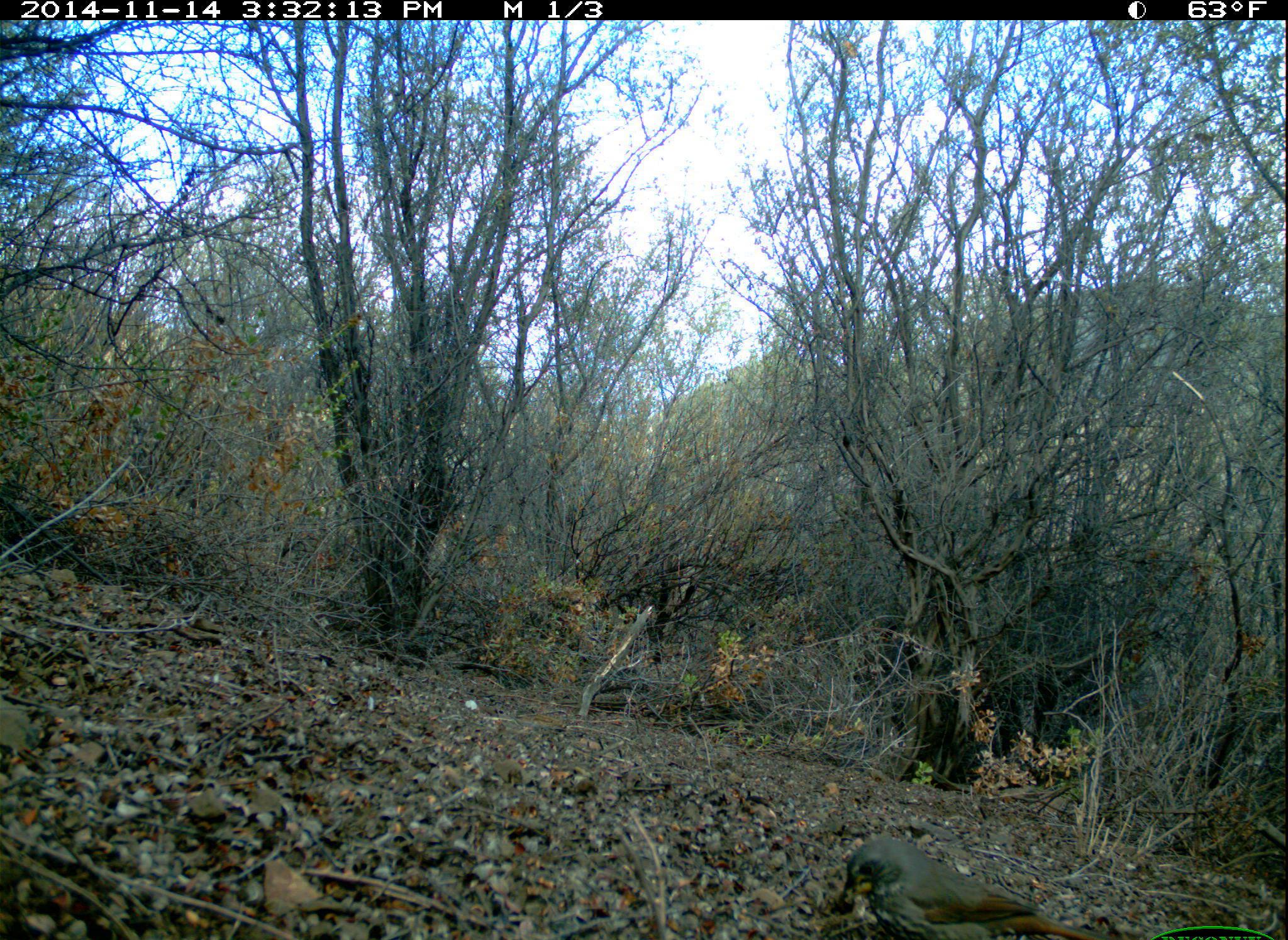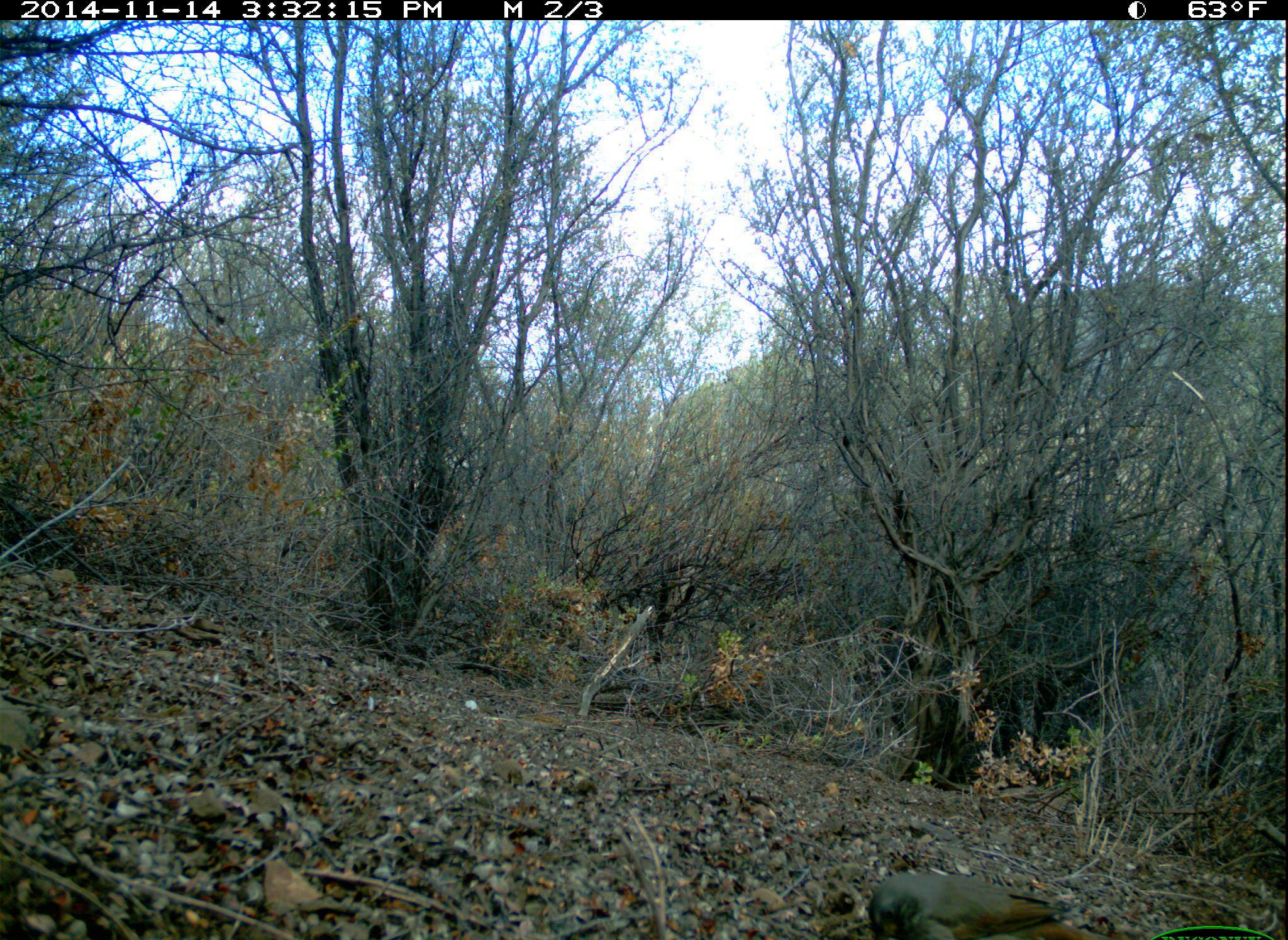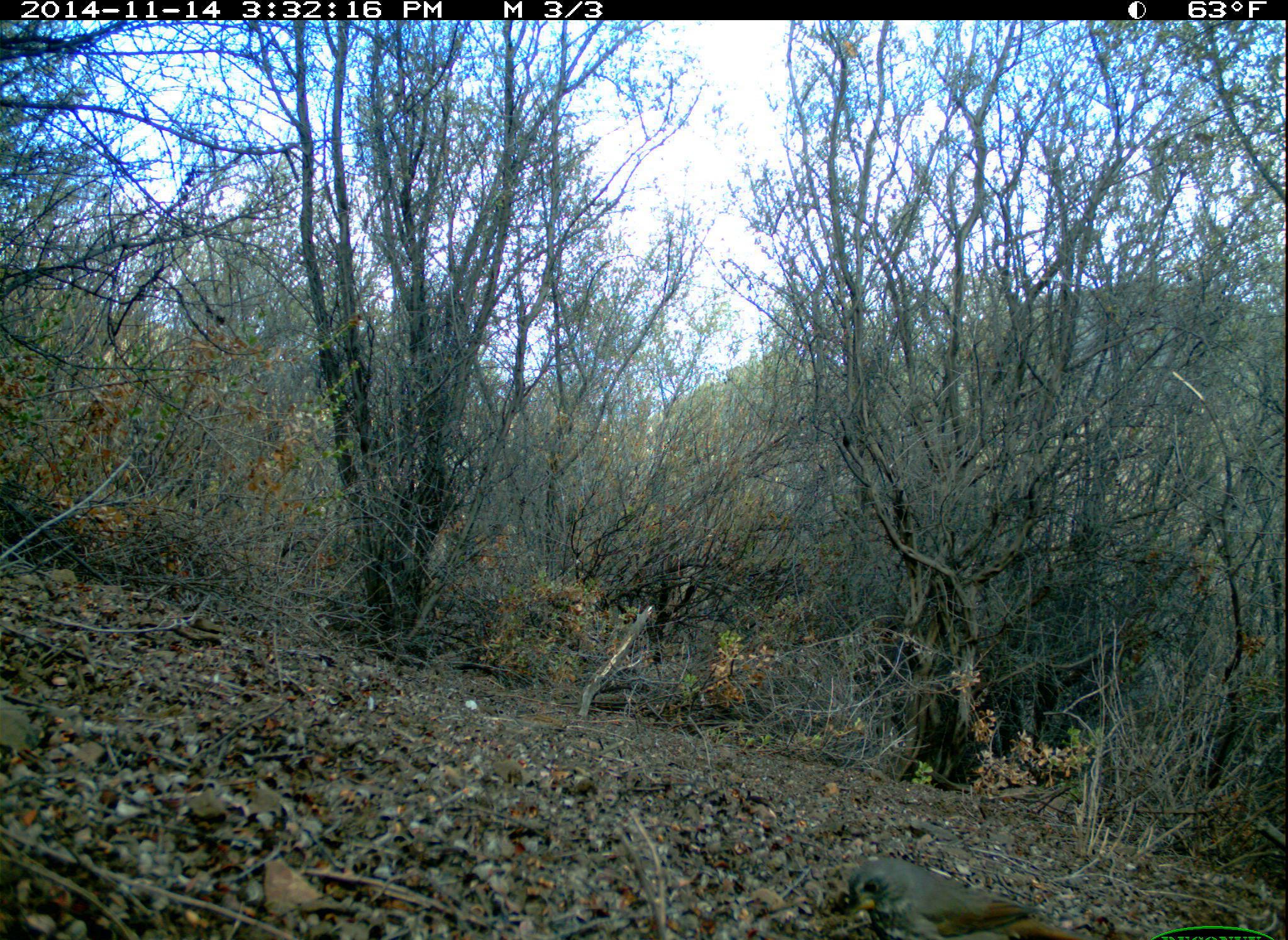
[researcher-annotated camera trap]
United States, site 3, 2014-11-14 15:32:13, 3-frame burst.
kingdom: Animalia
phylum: Chordata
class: Aves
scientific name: Aves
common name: bird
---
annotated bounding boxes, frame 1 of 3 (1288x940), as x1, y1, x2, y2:
bird: 825, 834, 1122, 940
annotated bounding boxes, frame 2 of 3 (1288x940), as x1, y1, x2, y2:
bird: 866, 871, 1134, 940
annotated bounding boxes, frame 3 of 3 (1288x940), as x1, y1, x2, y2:
bird: 823, 855, 1126, 940